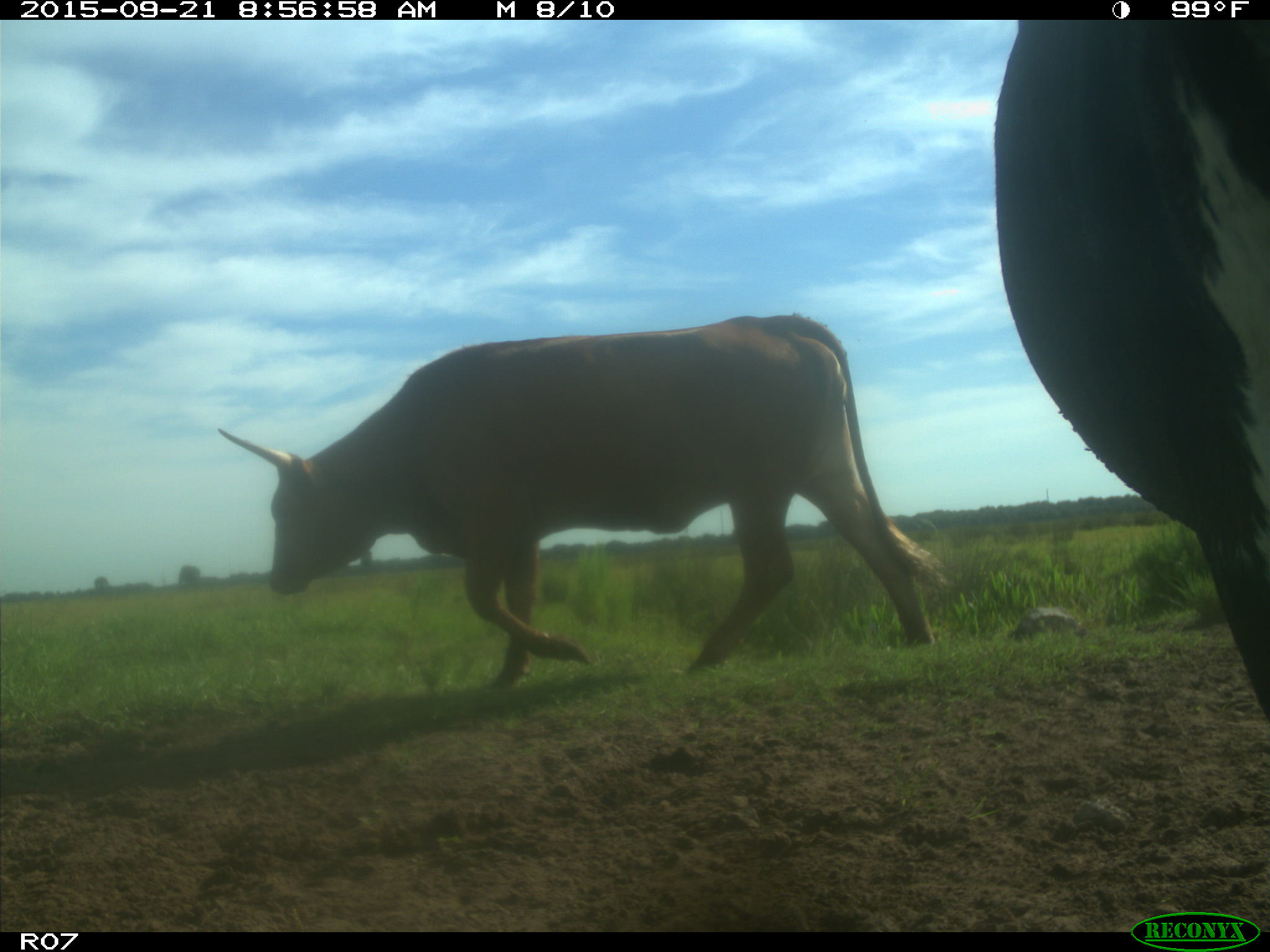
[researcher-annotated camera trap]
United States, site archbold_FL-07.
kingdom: Animalia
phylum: Chordata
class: Mammalia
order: Artiodactyla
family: Bovidae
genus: Bos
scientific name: Bos taurus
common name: domestic cow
Bos taurus (domestic cow).